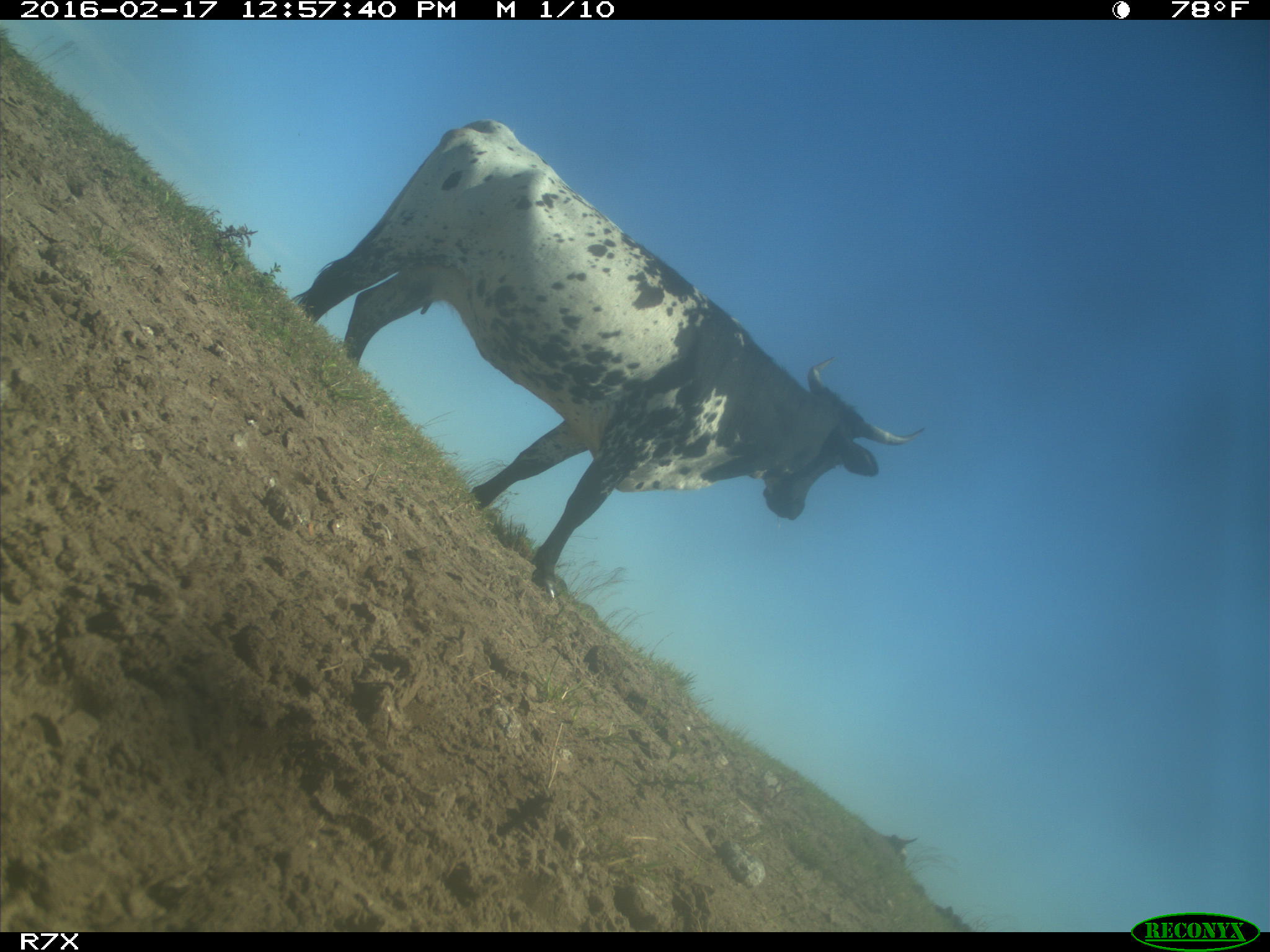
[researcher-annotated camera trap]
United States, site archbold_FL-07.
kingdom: Animalia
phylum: Chordata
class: Mammalia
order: Artiodactyla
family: Bovidae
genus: Bos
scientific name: Bos taurus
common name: domestic cow